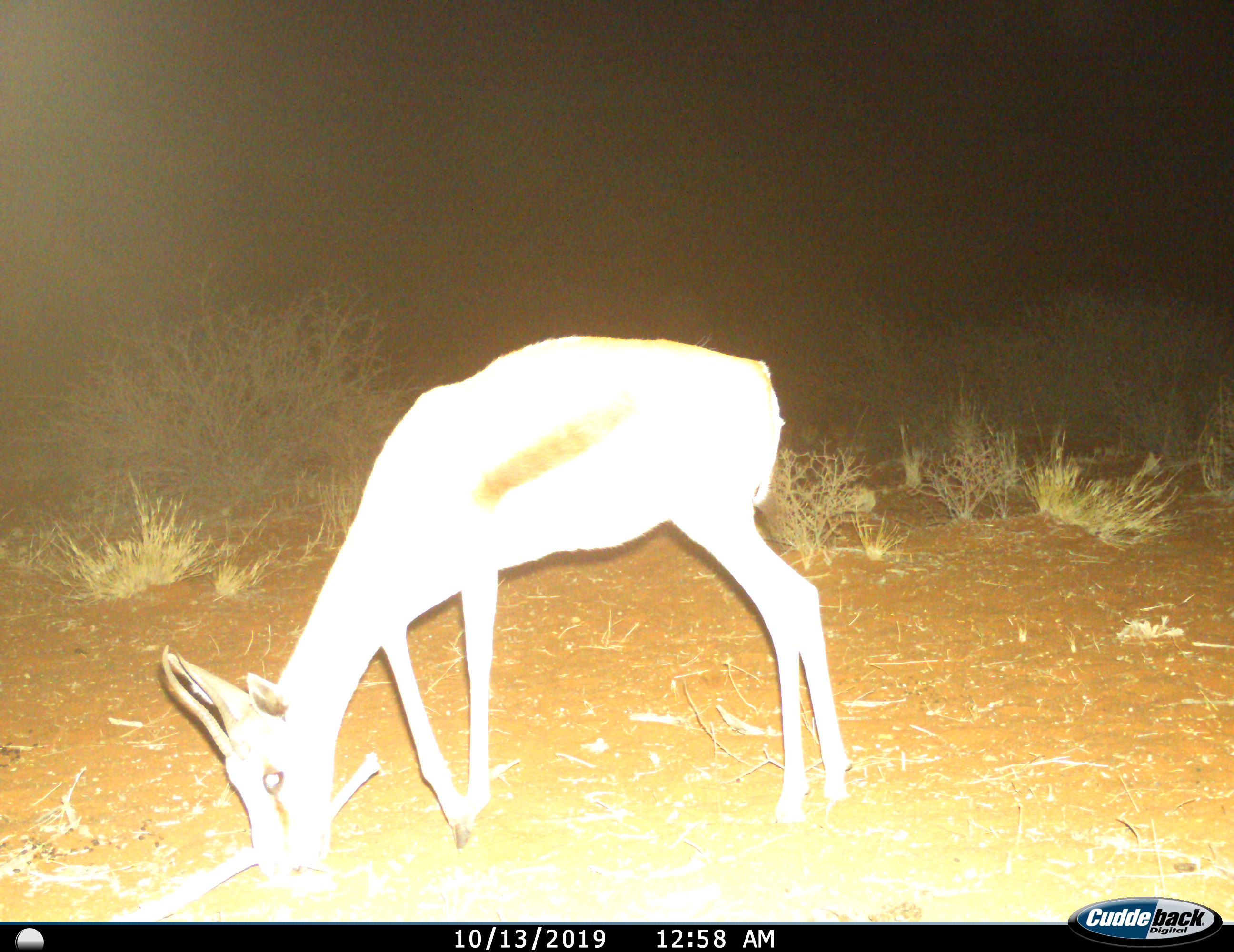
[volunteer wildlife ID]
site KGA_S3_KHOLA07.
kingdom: Animalia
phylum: Chordata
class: Mammalia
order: Artiodactyla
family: Bovidae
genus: Antidorcas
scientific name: Antidorcas marsupialis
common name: springbok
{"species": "springbok (Antidorcas marsupialis)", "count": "1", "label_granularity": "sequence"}